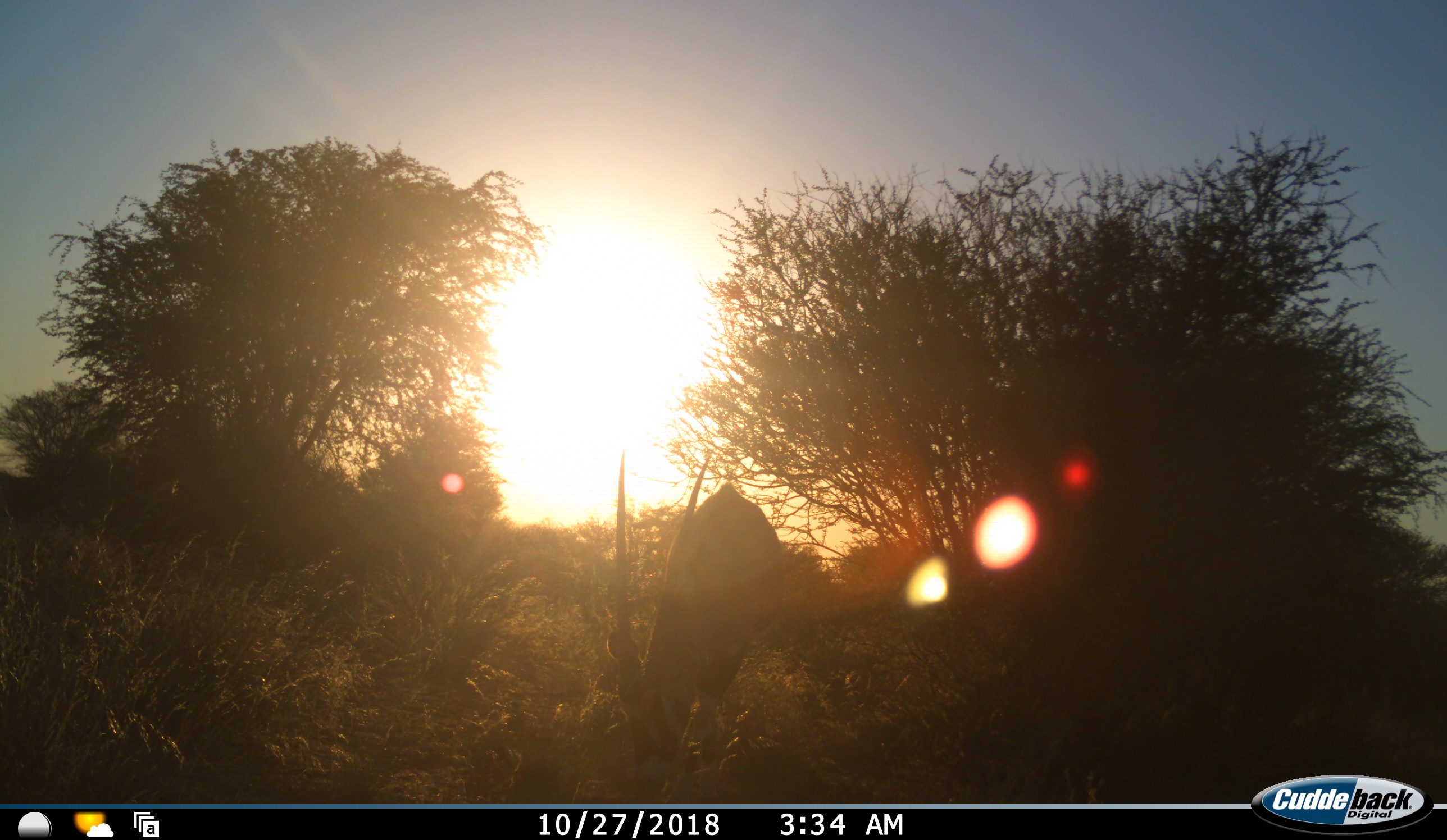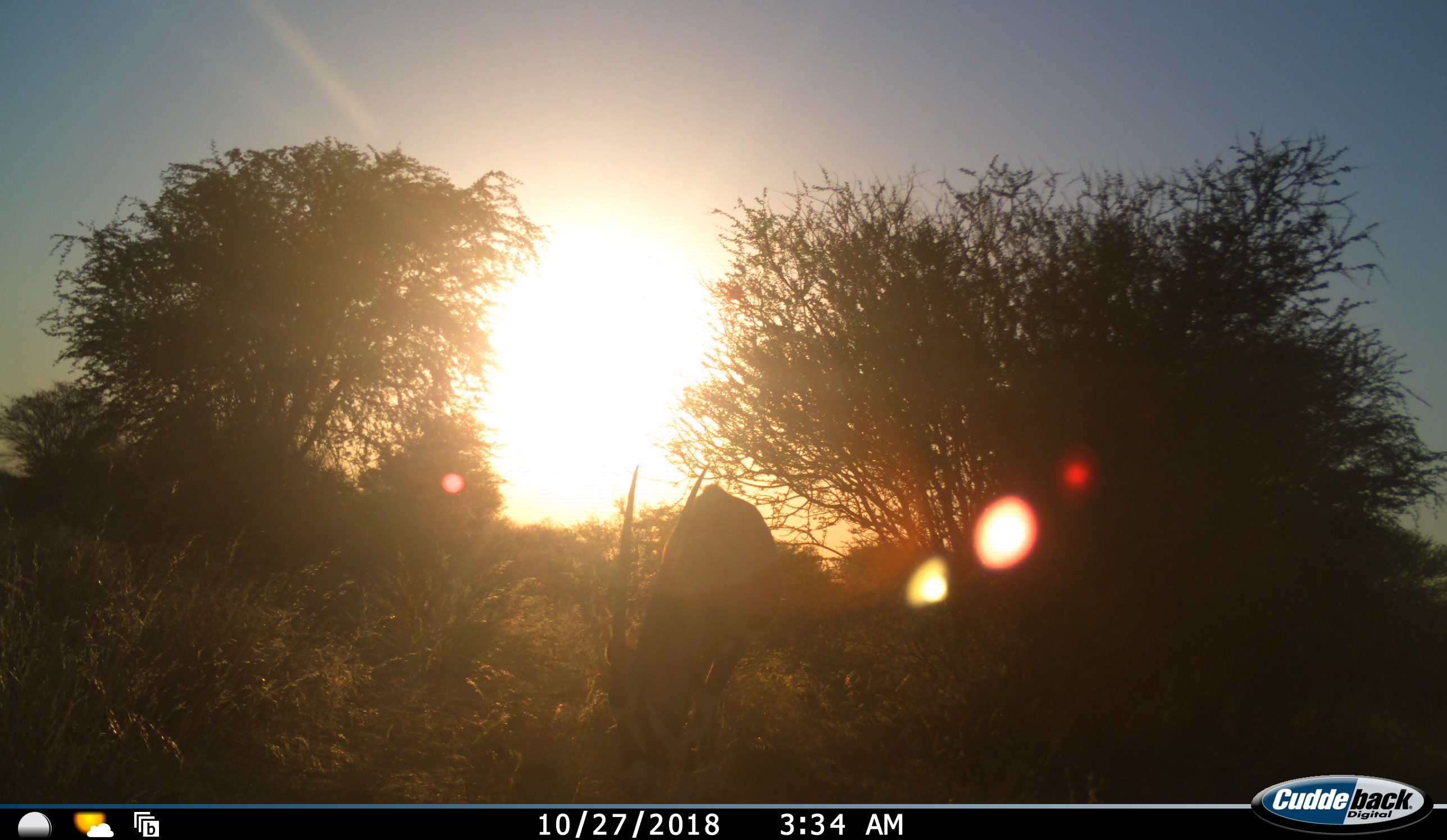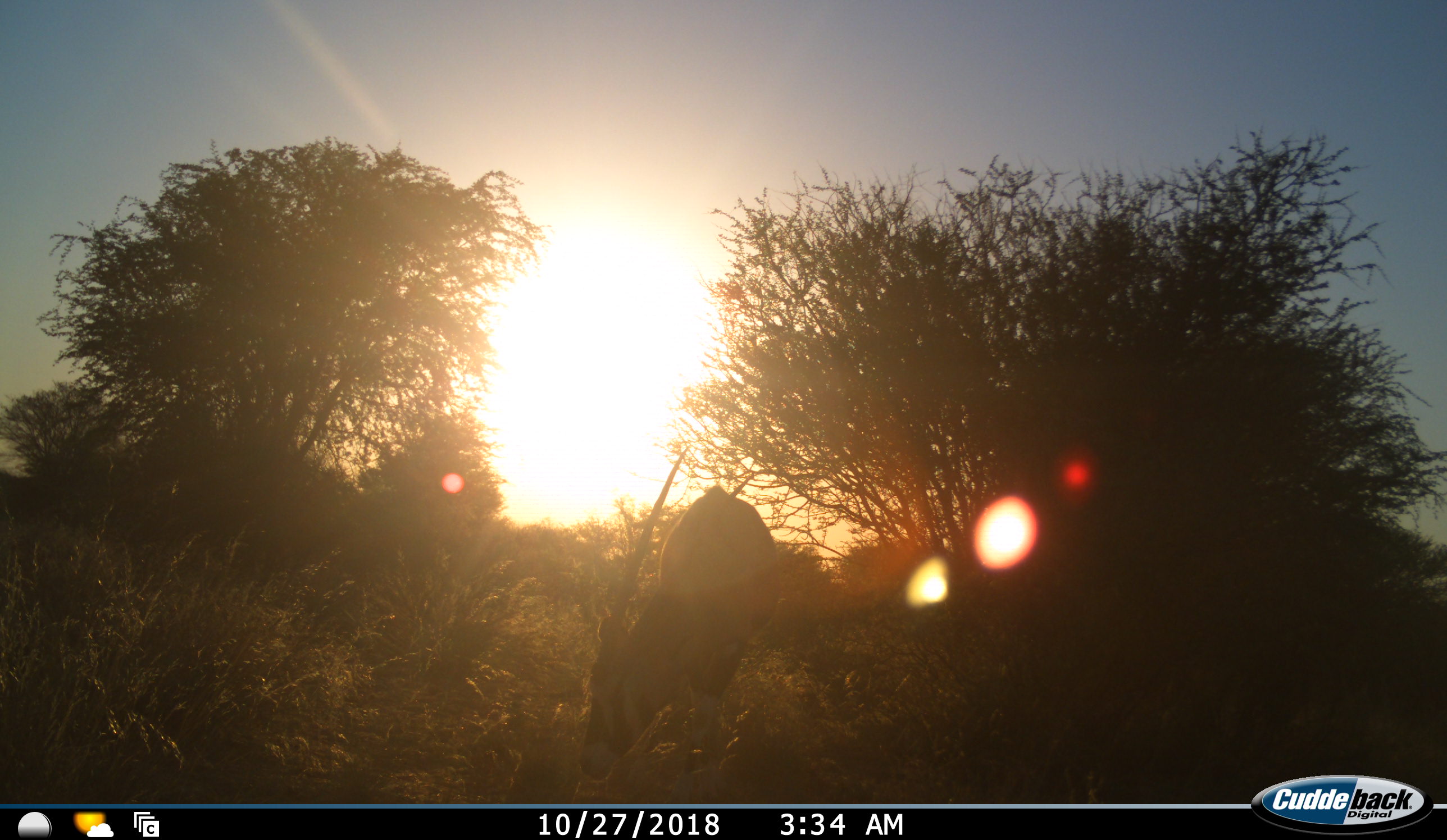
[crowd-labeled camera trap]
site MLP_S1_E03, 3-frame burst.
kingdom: Animalia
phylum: Chordata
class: Mammalia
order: Artiodactyla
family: Bovidae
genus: Oryx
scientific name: Oryx gazella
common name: gemsbok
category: oryx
Oryx (gemsbok) (Oryx gazella), count 1. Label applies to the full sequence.